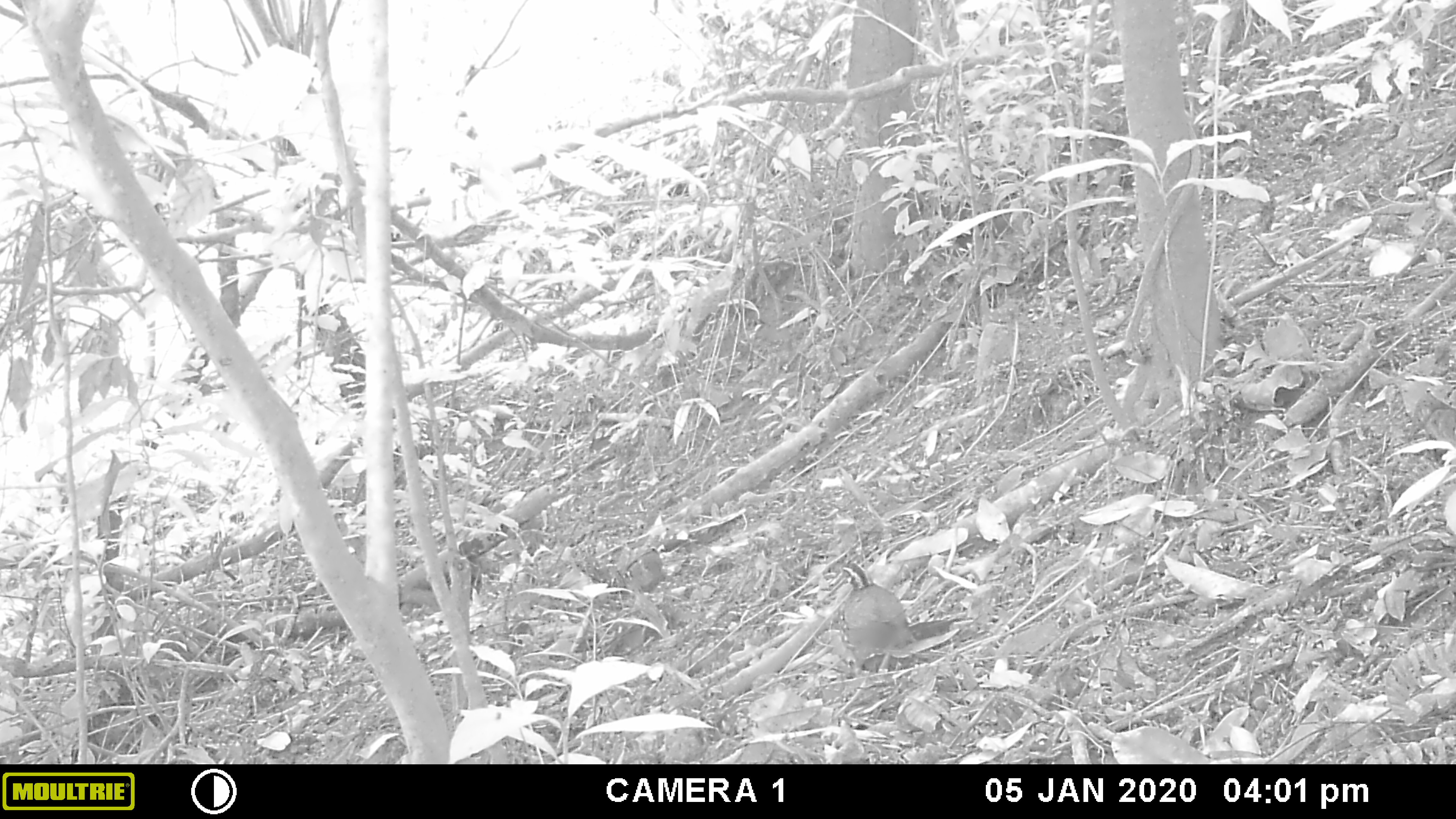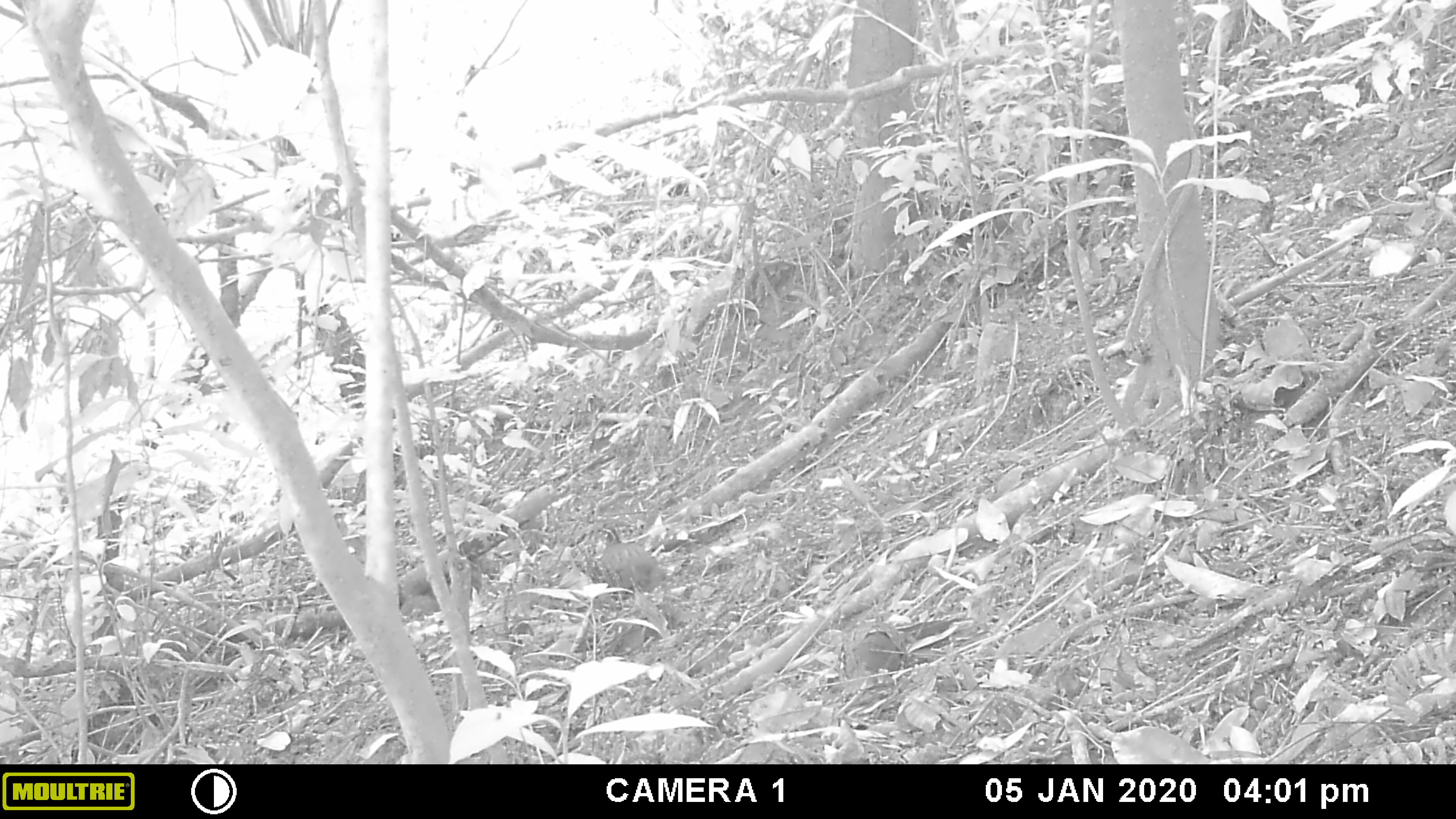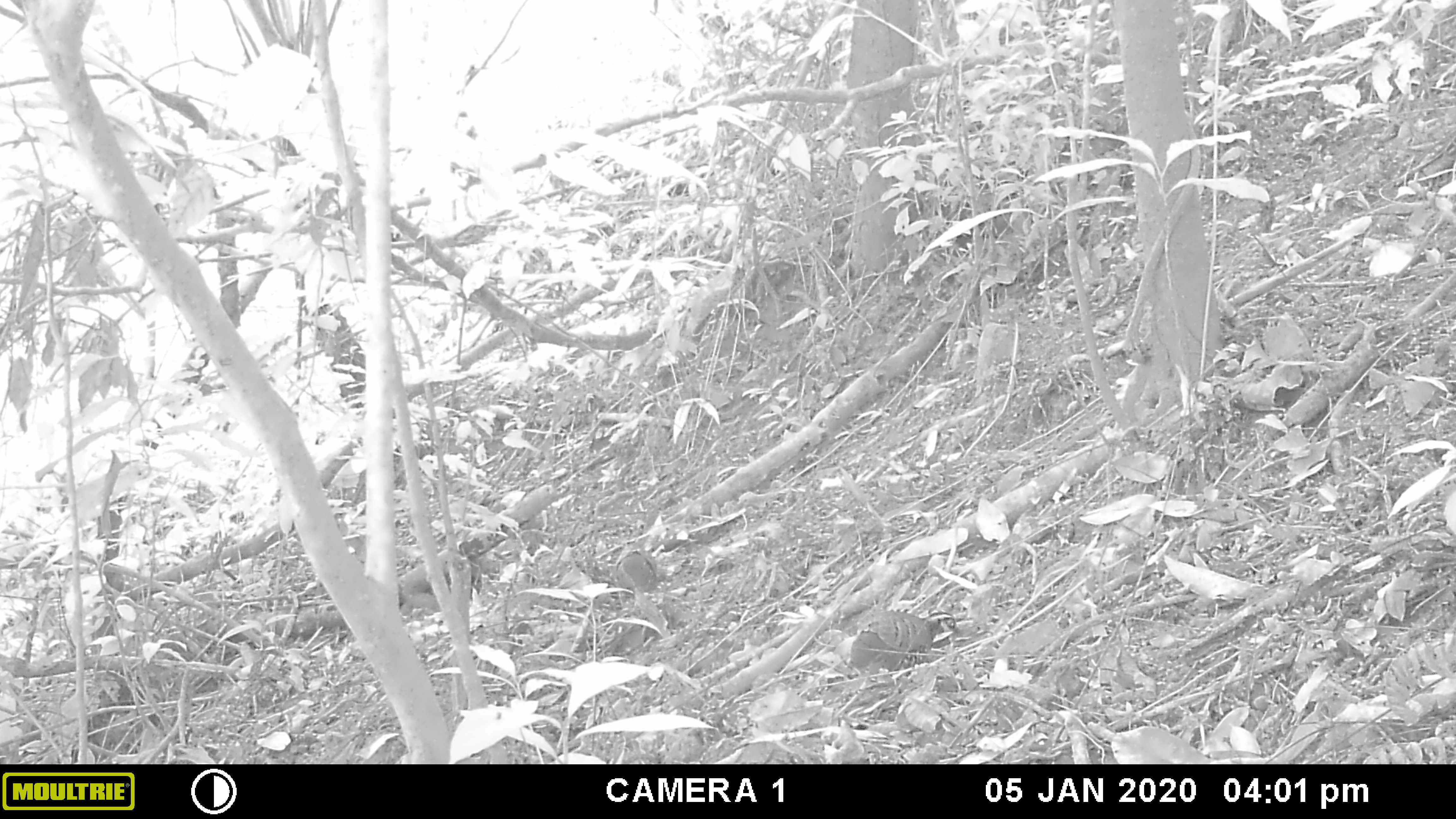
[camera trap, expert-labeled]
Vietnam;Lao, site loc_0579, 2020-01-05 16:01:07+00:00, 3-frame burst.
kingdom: Animalia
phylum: Chordata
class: Aves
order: Galliformes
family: Phasianidae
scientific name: Phasianidae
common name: partridge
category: unidentified partridge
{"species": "unidentified partridge (partridge) (Phasianidae)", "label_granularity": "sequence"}